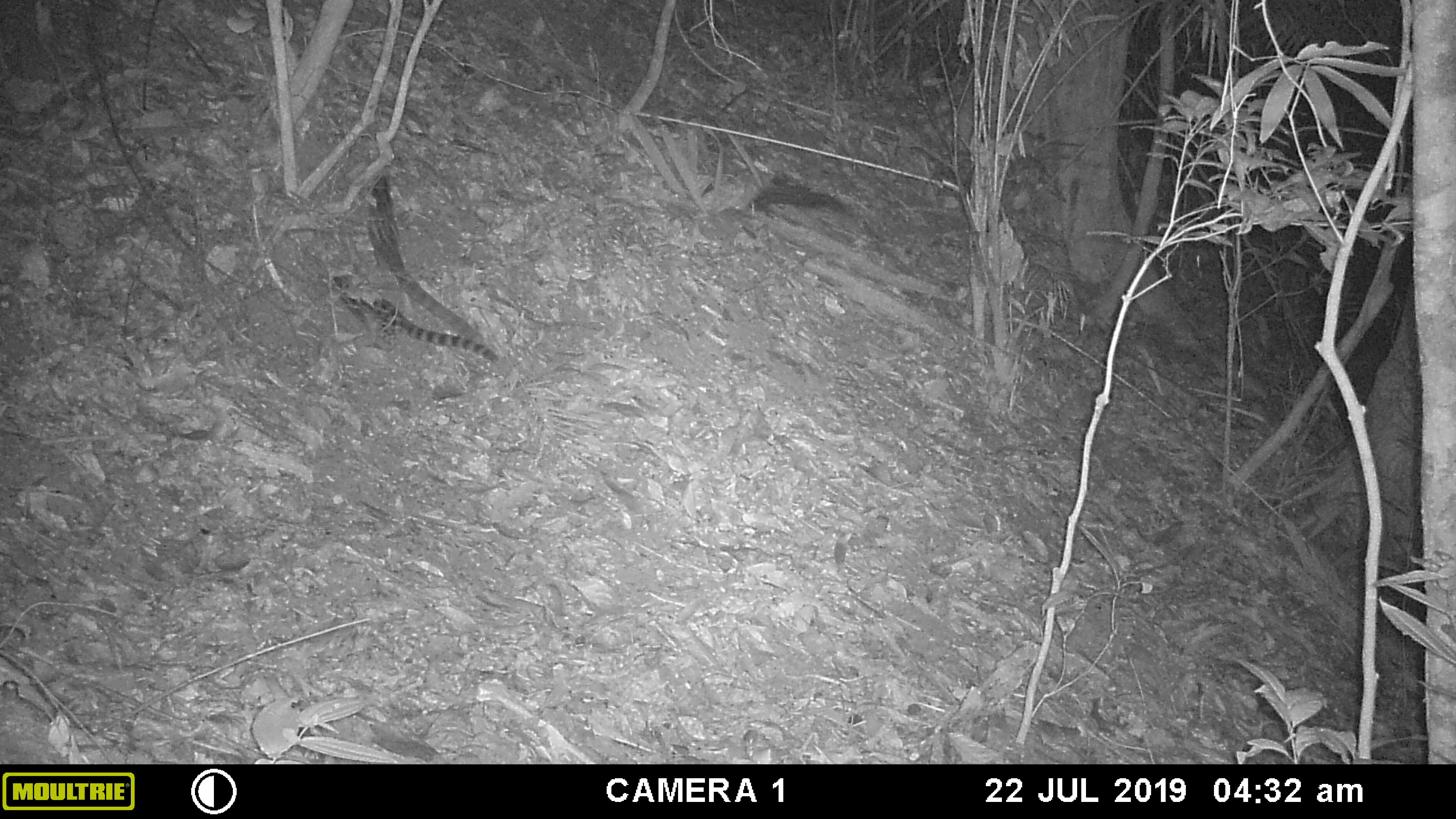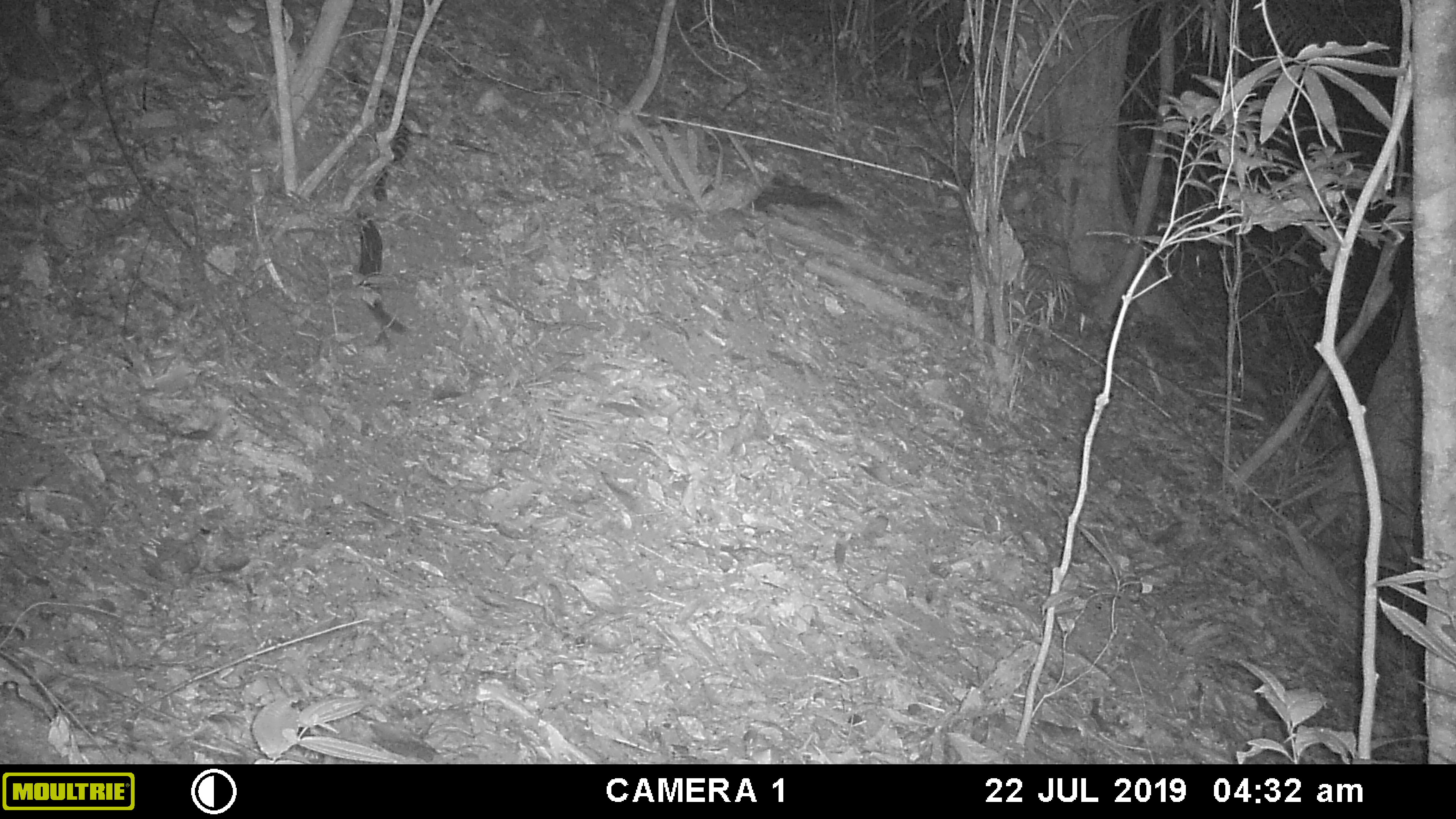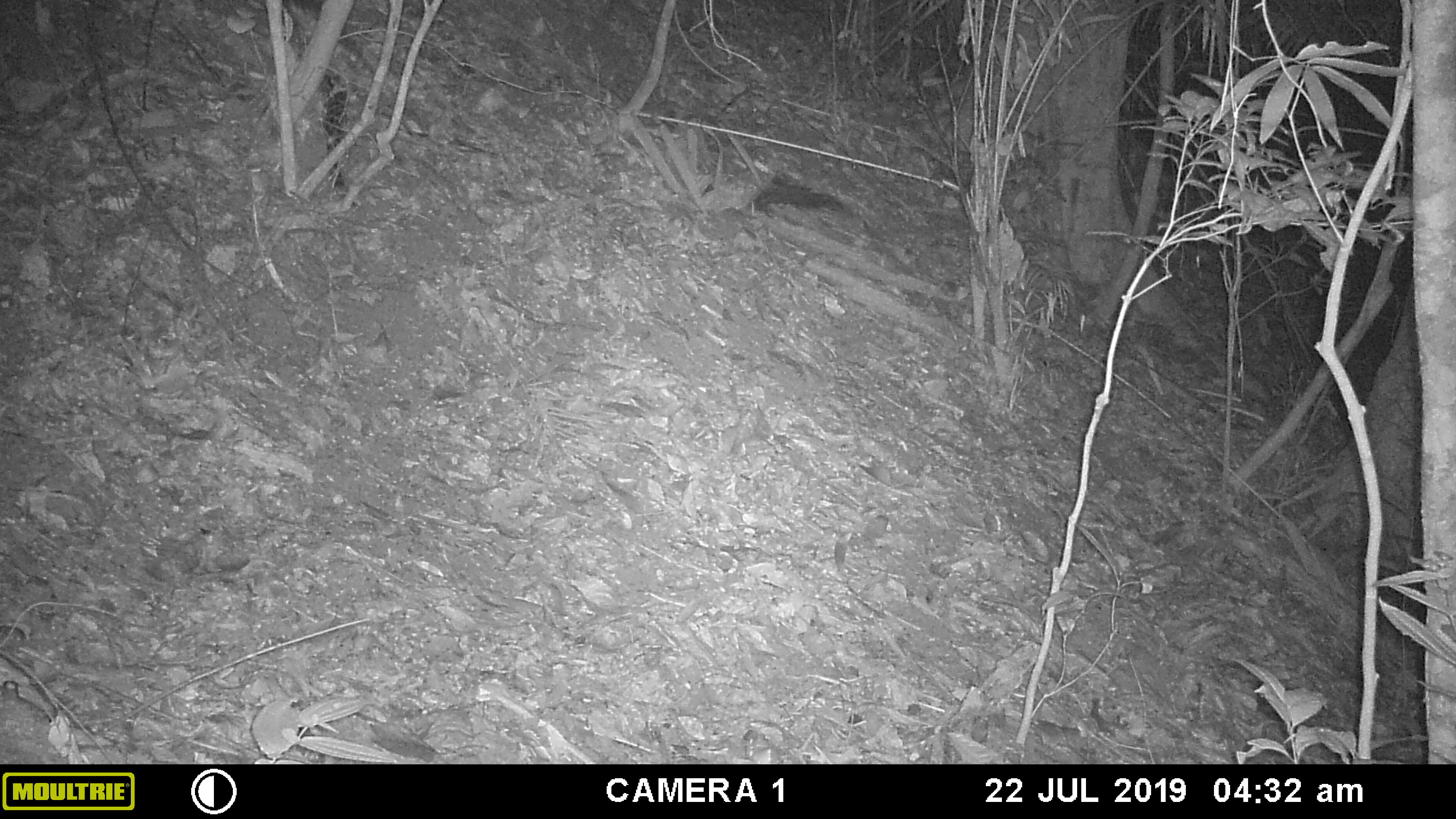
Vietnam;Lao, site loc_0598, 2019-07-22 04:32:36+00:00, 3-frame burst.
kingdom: Animalia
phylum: Chordata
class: Mammalia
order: Carnivora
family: Prionodontidae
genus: Prionodon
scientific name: Prionodon pardicolor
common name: spotted linsang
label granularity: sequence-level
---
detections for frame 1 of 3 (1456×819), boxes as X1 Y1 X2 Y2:
spotted linsang: 338 172 499 364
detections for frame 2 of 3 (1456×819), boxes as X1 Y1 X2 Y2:
spotted linsang: 331 70 412 200; 351 211 409 335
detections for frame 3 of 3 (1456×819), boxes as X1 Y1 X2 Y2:
spotted linsang: 317 68 349 188